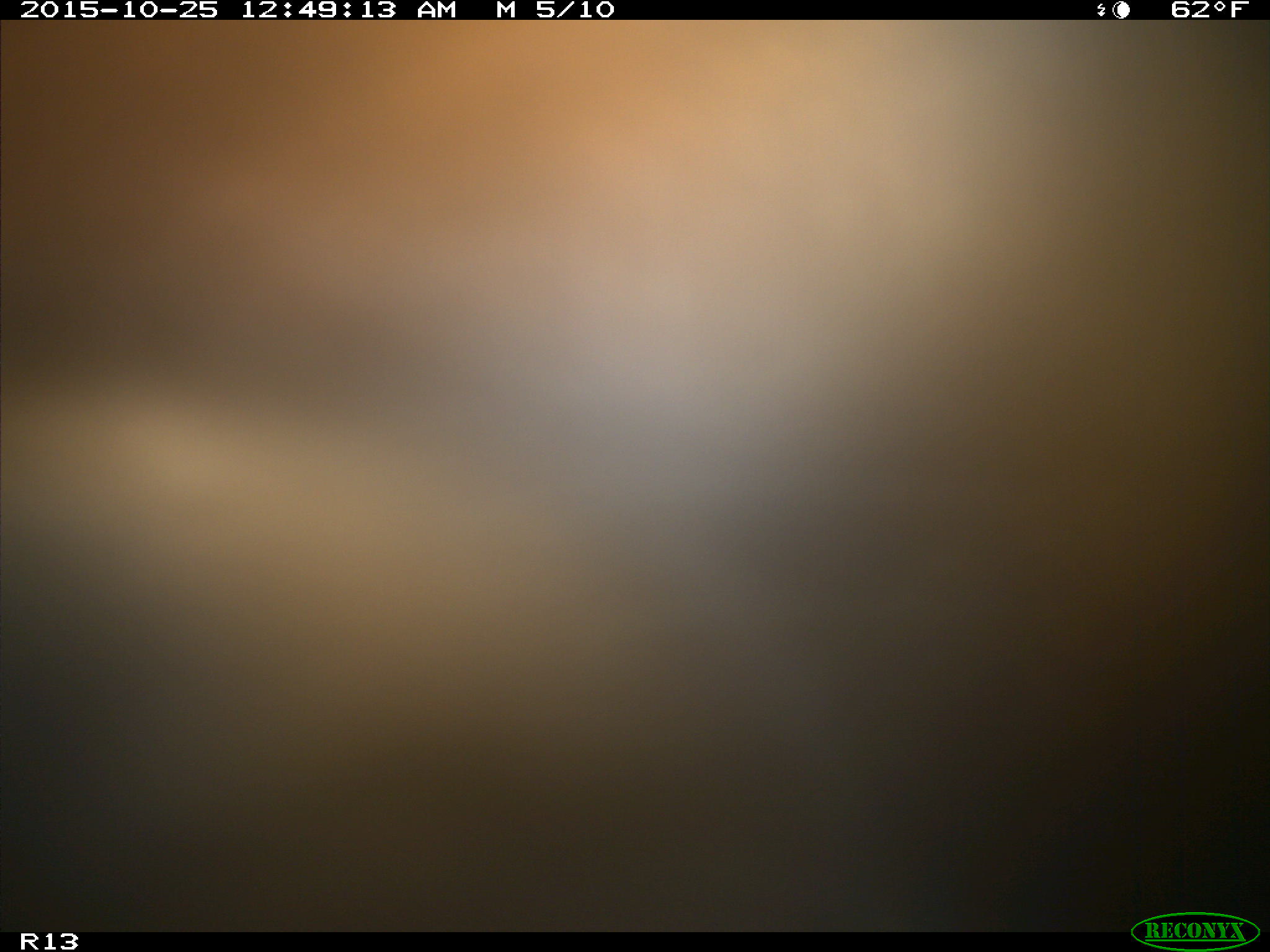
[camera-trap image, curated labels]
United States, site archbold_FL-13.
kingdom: Animalia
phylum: Chordata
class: Mammalia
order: Artiodactyla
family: Bovidae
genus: Bos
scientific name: Bos taurus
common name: domestic cow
Bos taurus (domestic cow).